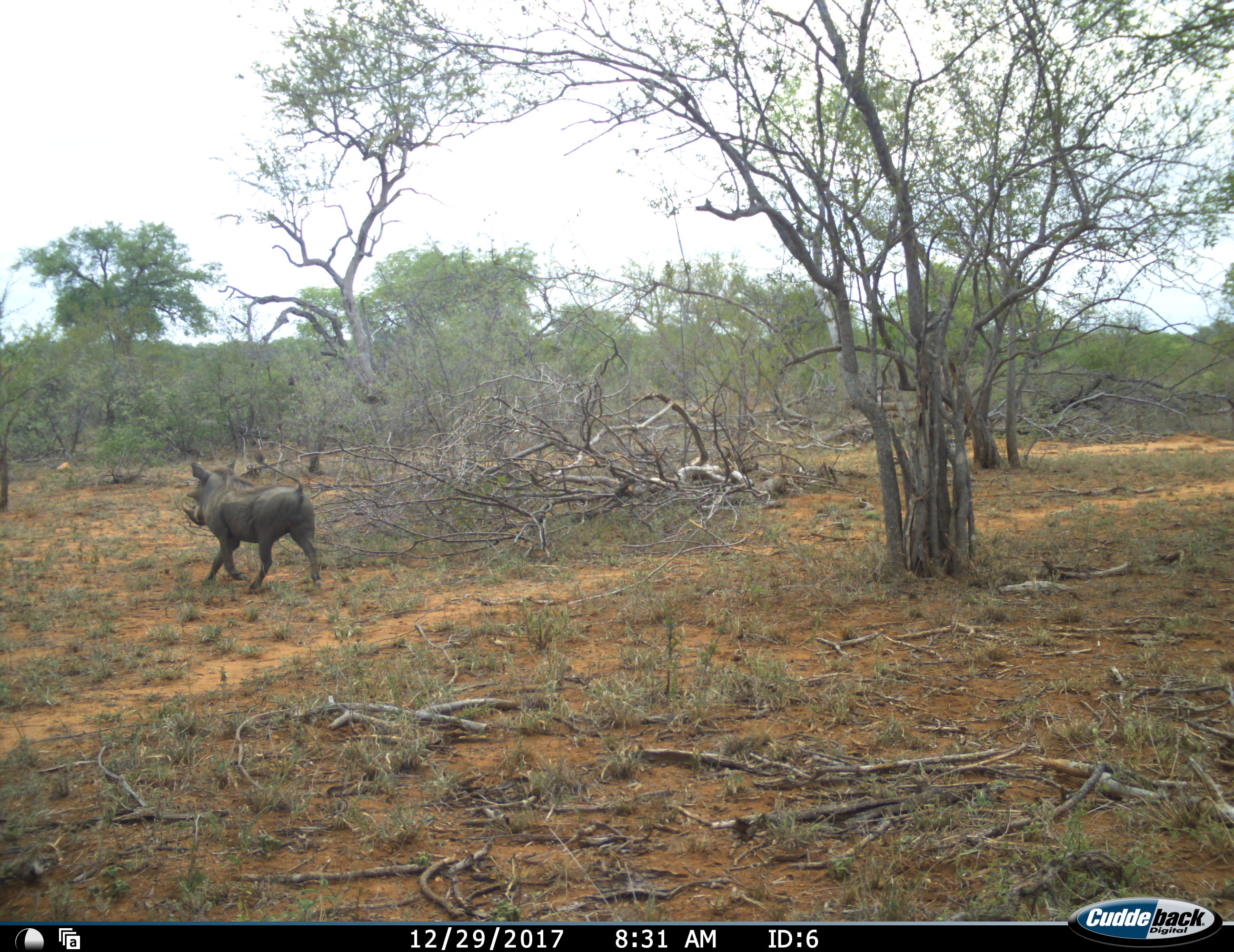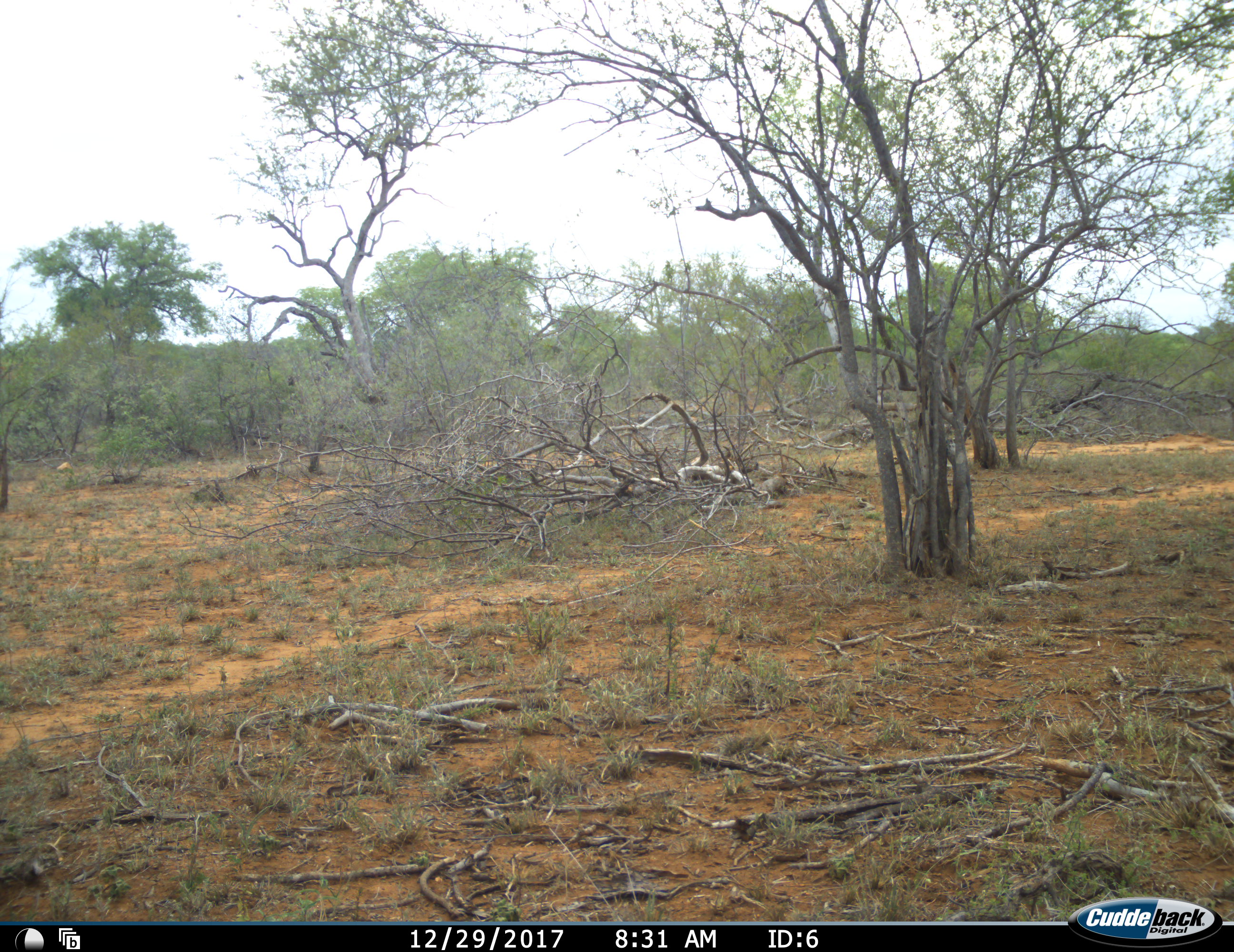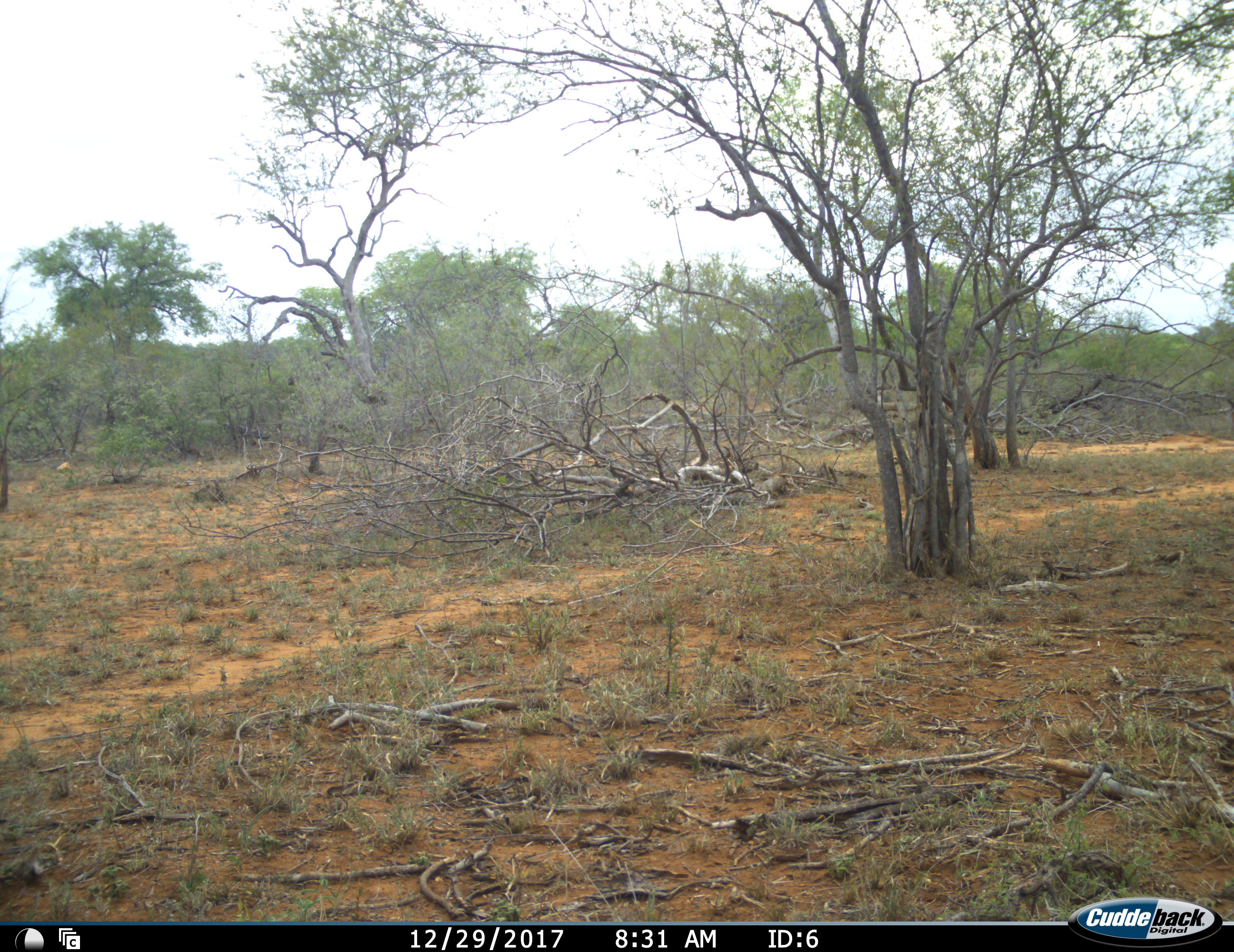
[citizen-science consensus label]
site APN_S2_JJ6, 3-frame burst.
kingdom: Animalia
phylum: Chordata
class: Mammalia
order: Artiodactyla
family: Suidae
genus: Phacochoerus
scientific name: Phacochoerus africanus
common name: warthog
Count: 1.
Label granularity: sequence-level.